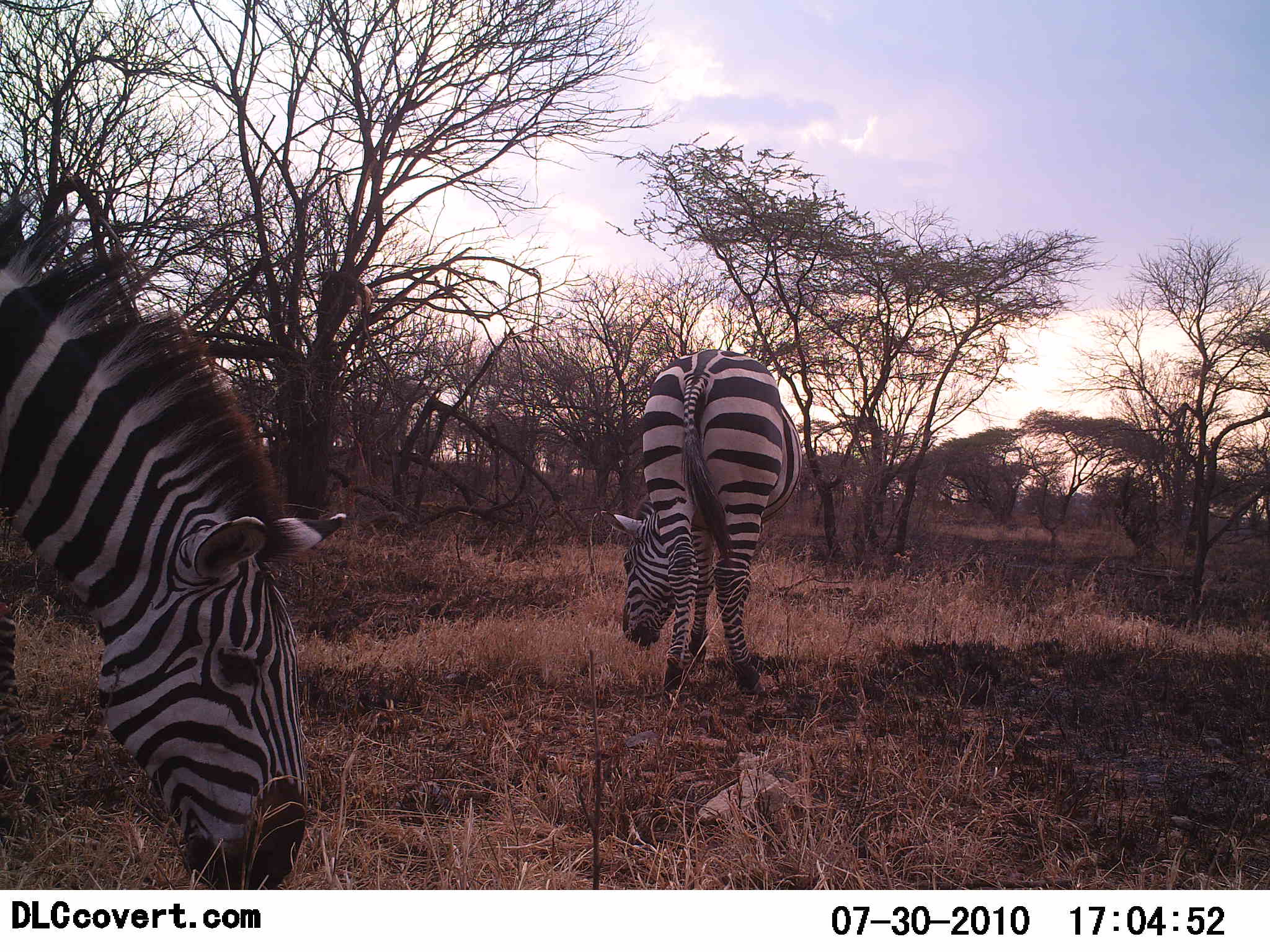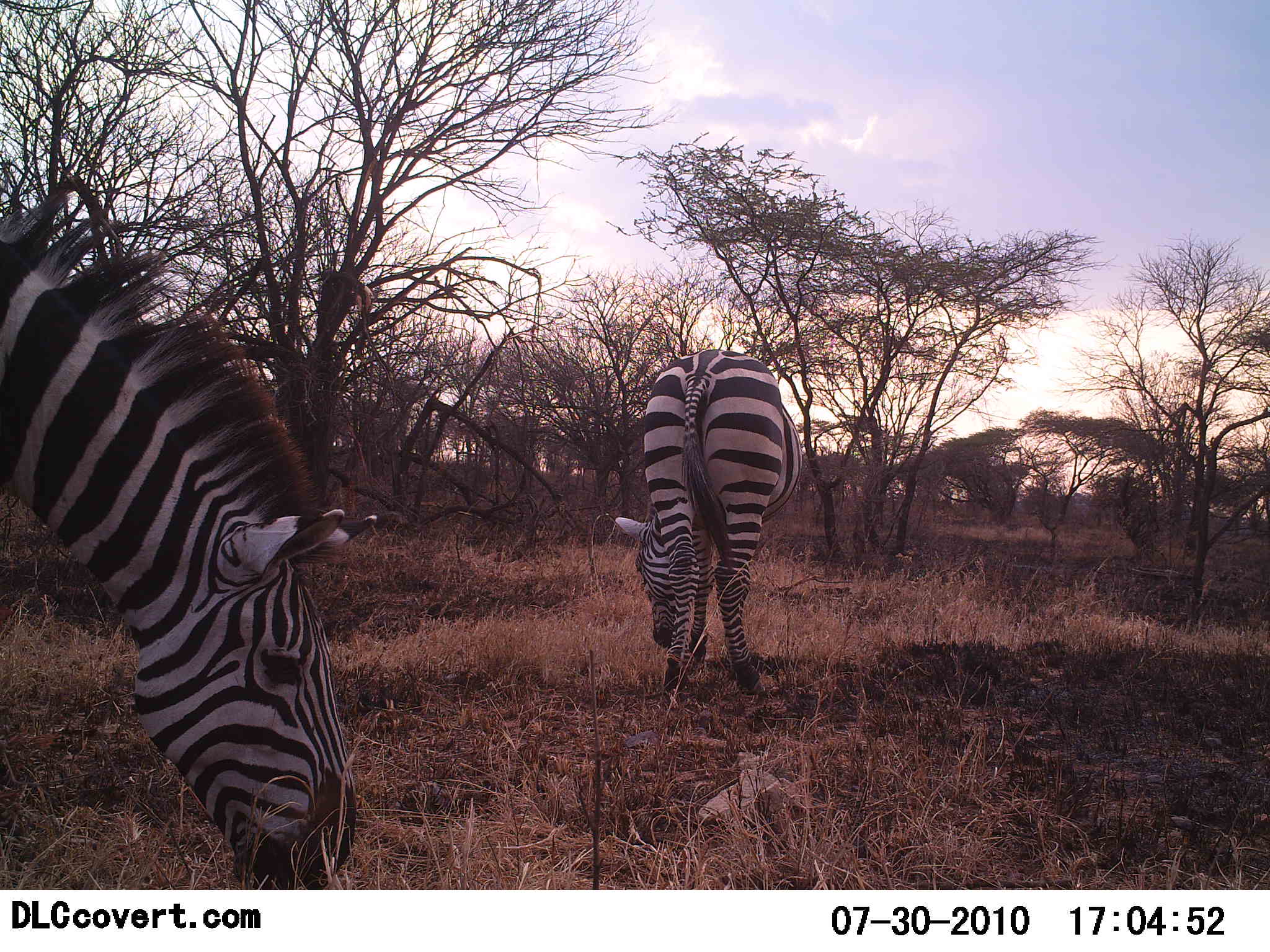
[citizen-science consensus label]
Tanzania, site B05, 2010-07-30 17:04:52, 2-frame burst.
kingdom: Animalia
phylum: Chordata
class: Mammalia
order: Perissodactyla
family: Equidae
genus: Equus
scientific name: Equus quagga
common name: plains zebra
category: zebra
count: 2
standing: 20%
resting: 0%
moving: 5%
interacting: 0%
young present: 0%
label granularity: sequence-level